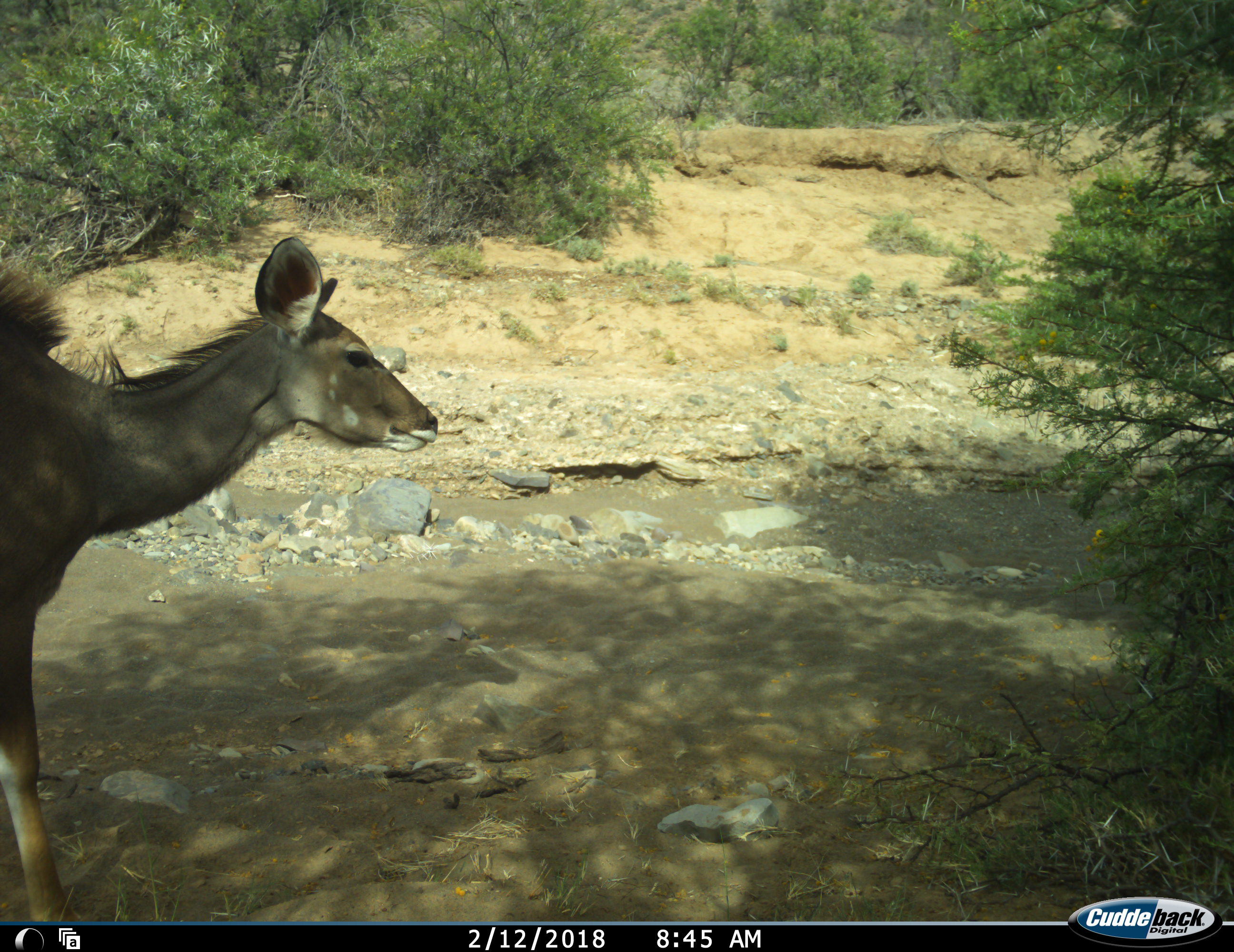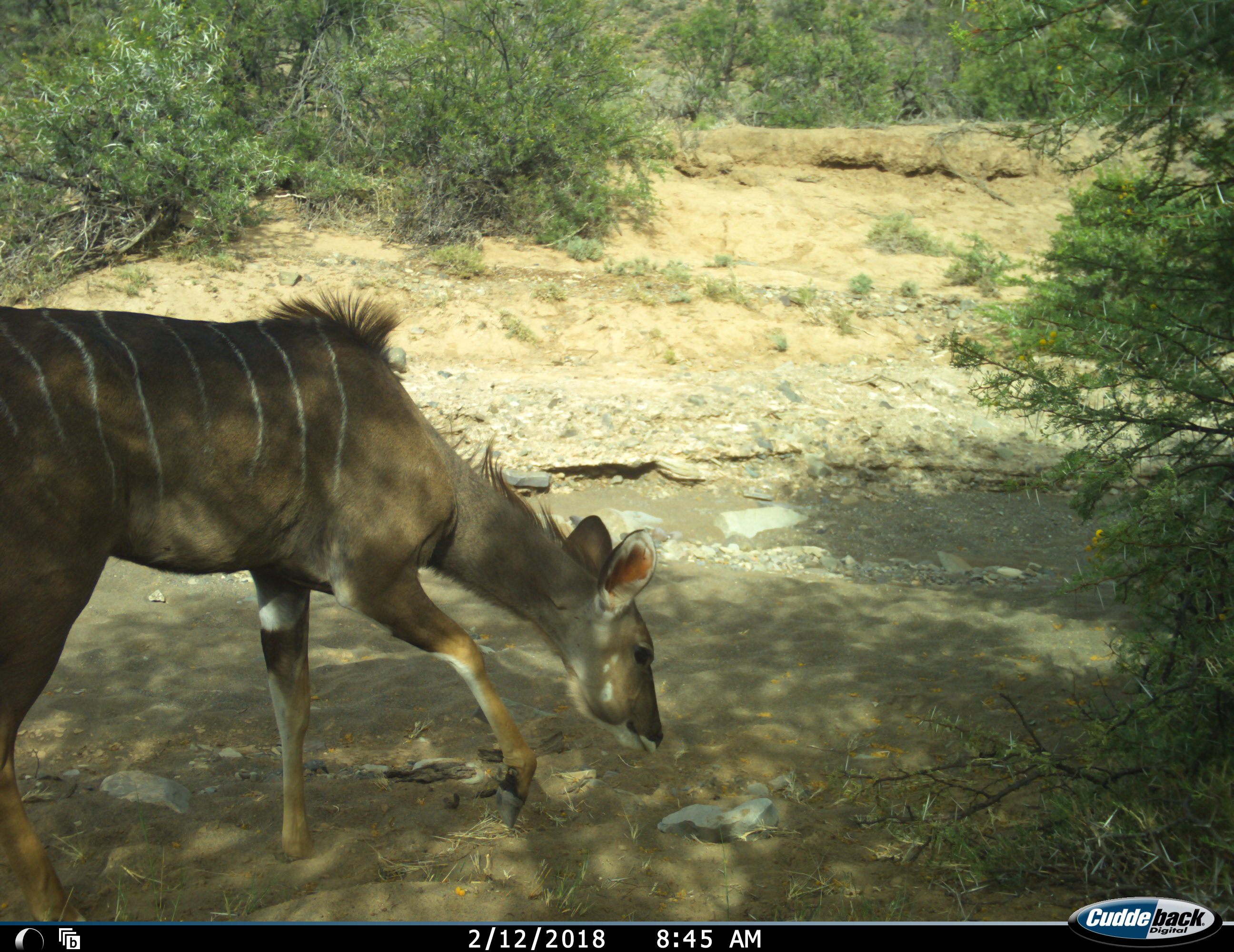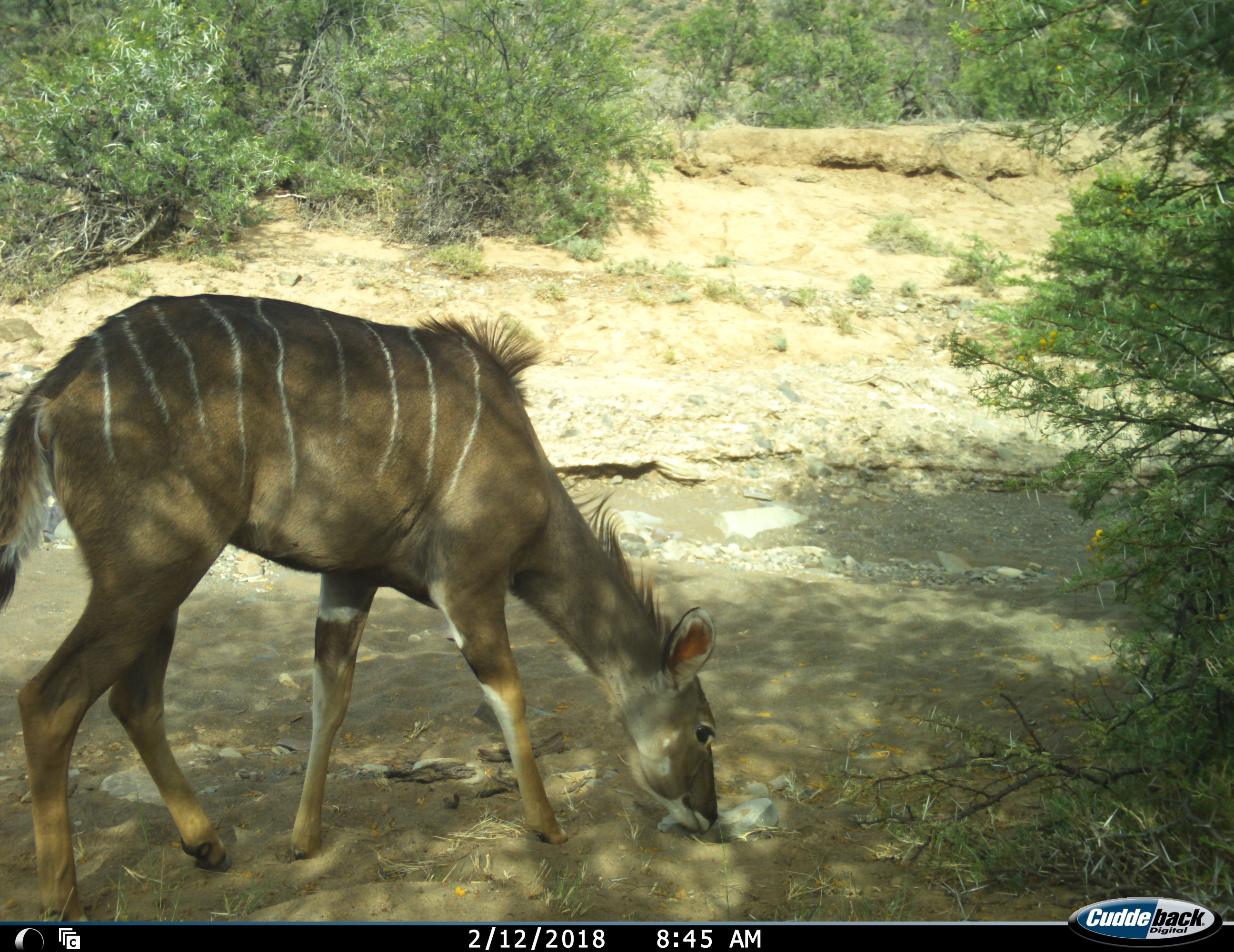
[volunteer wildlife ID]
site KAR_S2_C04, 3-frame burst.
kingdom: Animalia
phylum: Chordata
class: Mammalia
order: Artiodactyla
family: Bovidae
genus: Tragelaphus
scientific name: Tragelaphus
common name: kudu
Kudu (Tragelaphus), count 1. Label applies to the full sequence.